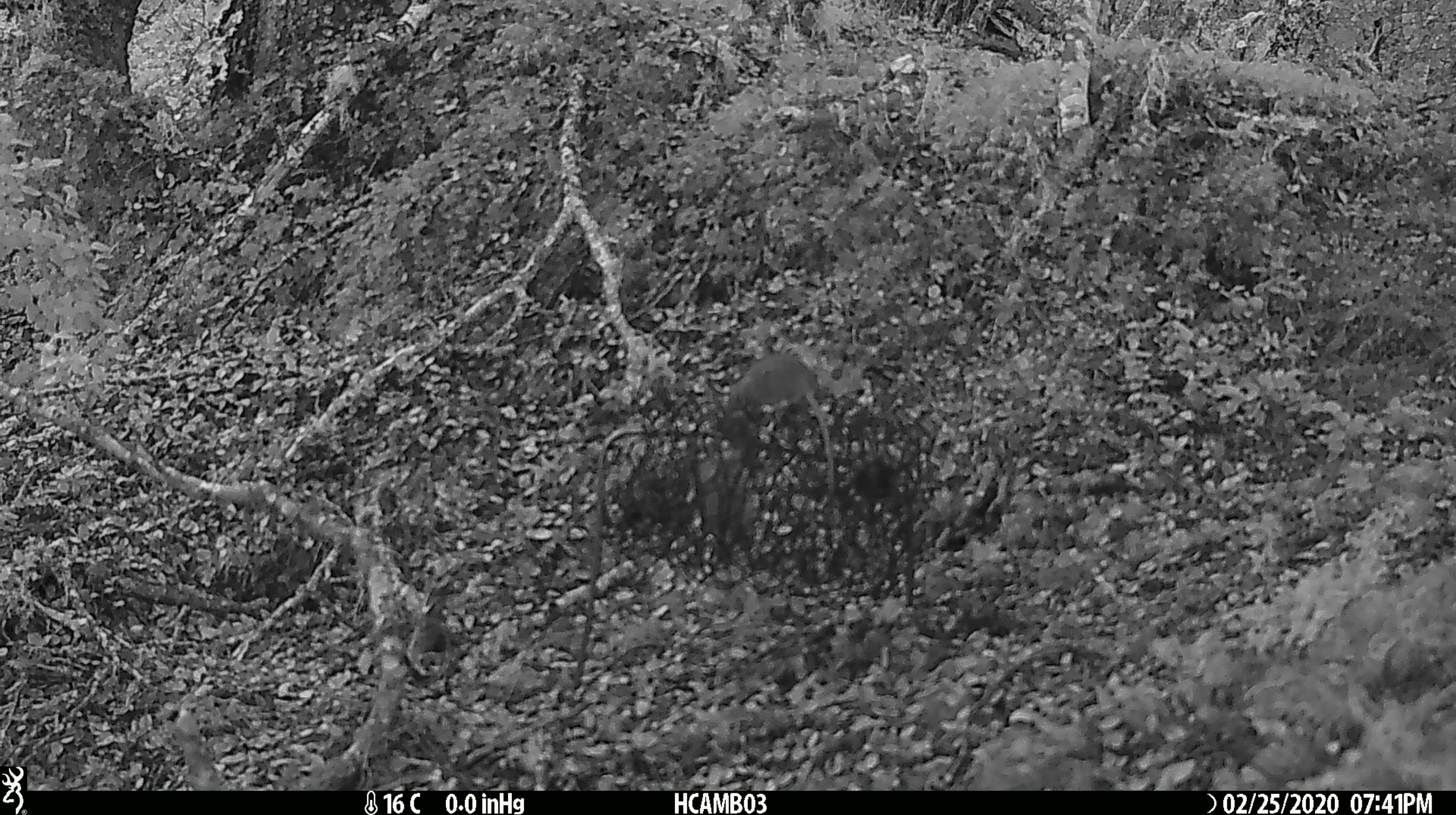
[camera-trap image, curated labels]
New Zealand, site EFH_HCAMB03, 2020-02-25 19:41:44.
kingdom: Animalia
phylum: Chordata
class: Mammalia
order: Rodentia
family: Muridae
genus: Mus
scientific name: Mus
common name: mouse